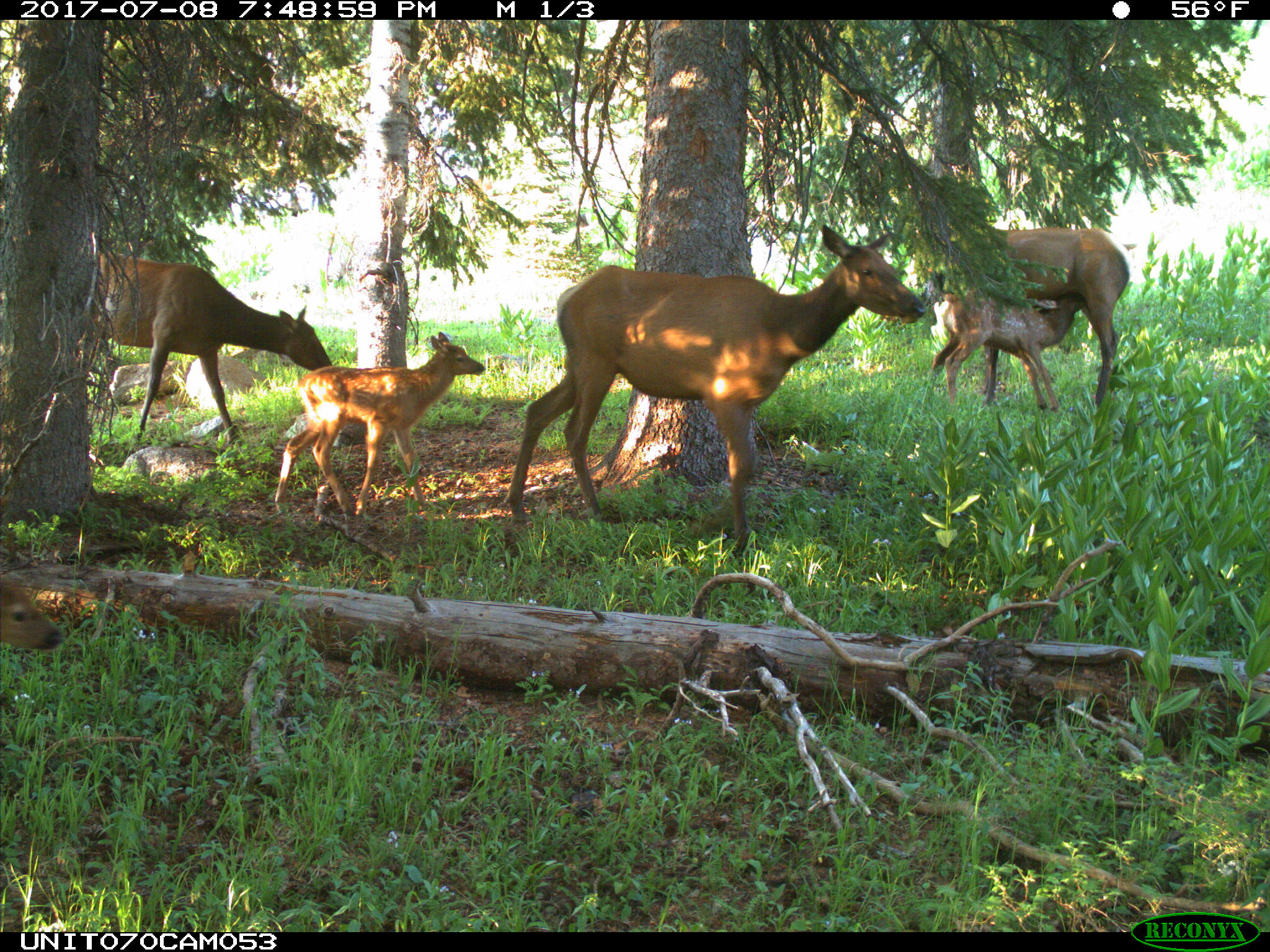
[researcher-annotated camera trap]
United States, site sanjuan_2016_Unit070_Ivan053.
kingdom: Animalia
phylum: Chordata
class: Mammalia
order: Artiodactyla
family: Cervidae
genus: Cervus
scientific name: Cervus elaphus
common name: red deer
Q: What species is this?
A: Cervus elaphus (red deer).